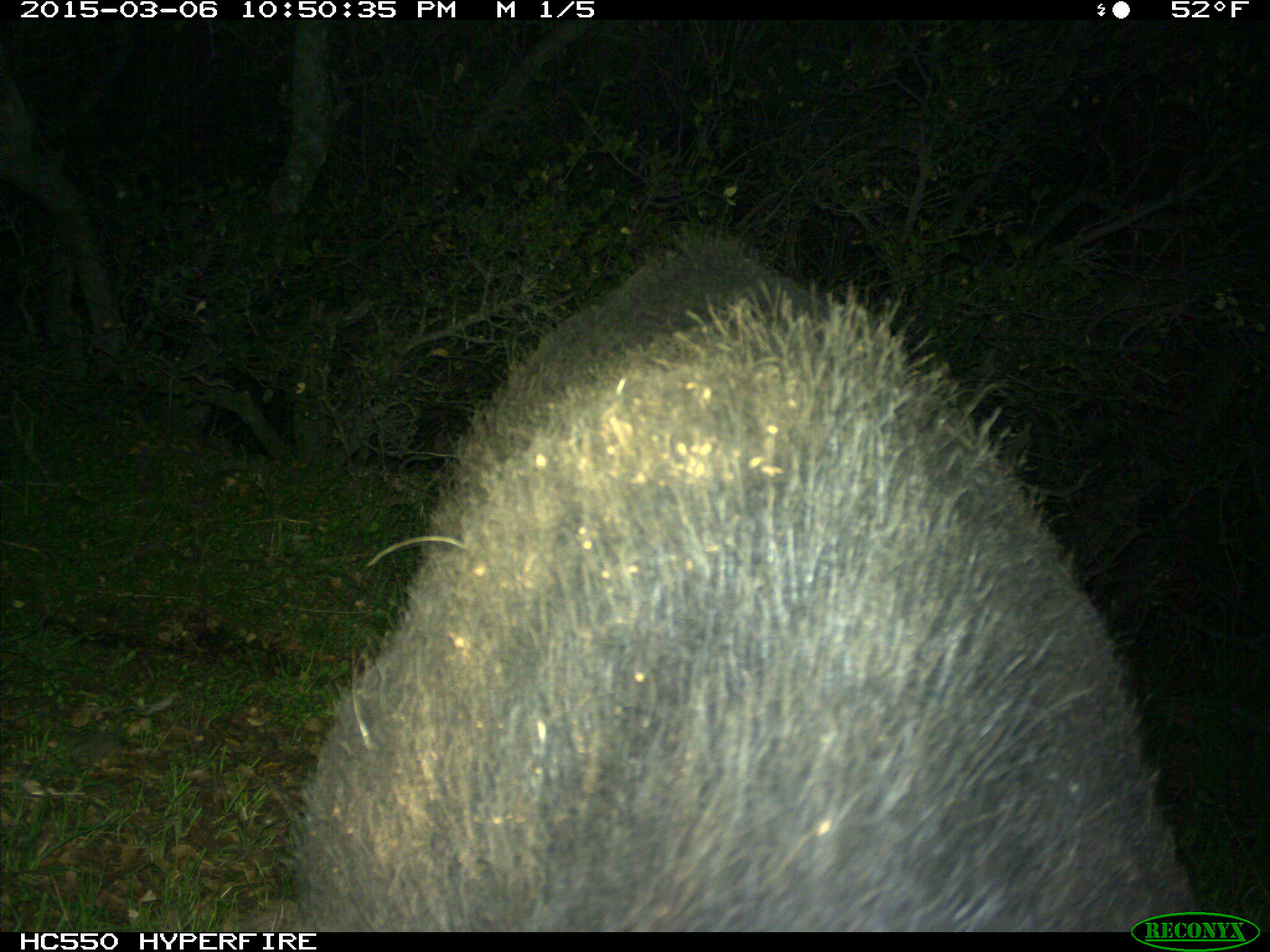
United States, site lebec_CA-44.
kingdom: Animalia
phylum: Chordata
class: Mammalia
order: Artiodactyla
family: Suidae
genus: Sus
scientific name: Sus scrofa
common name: wild boar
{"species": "Sus scrofa (wild boar)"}